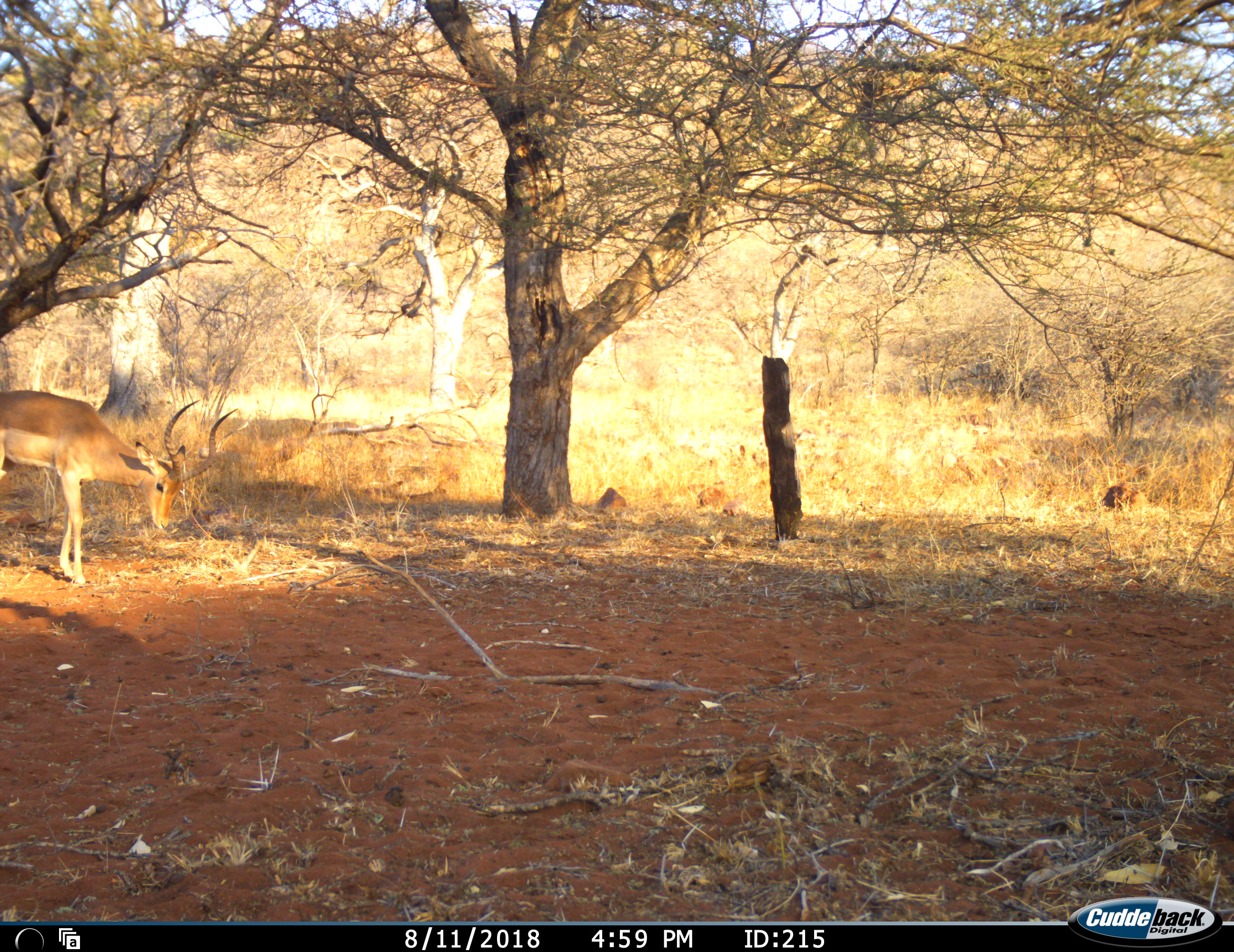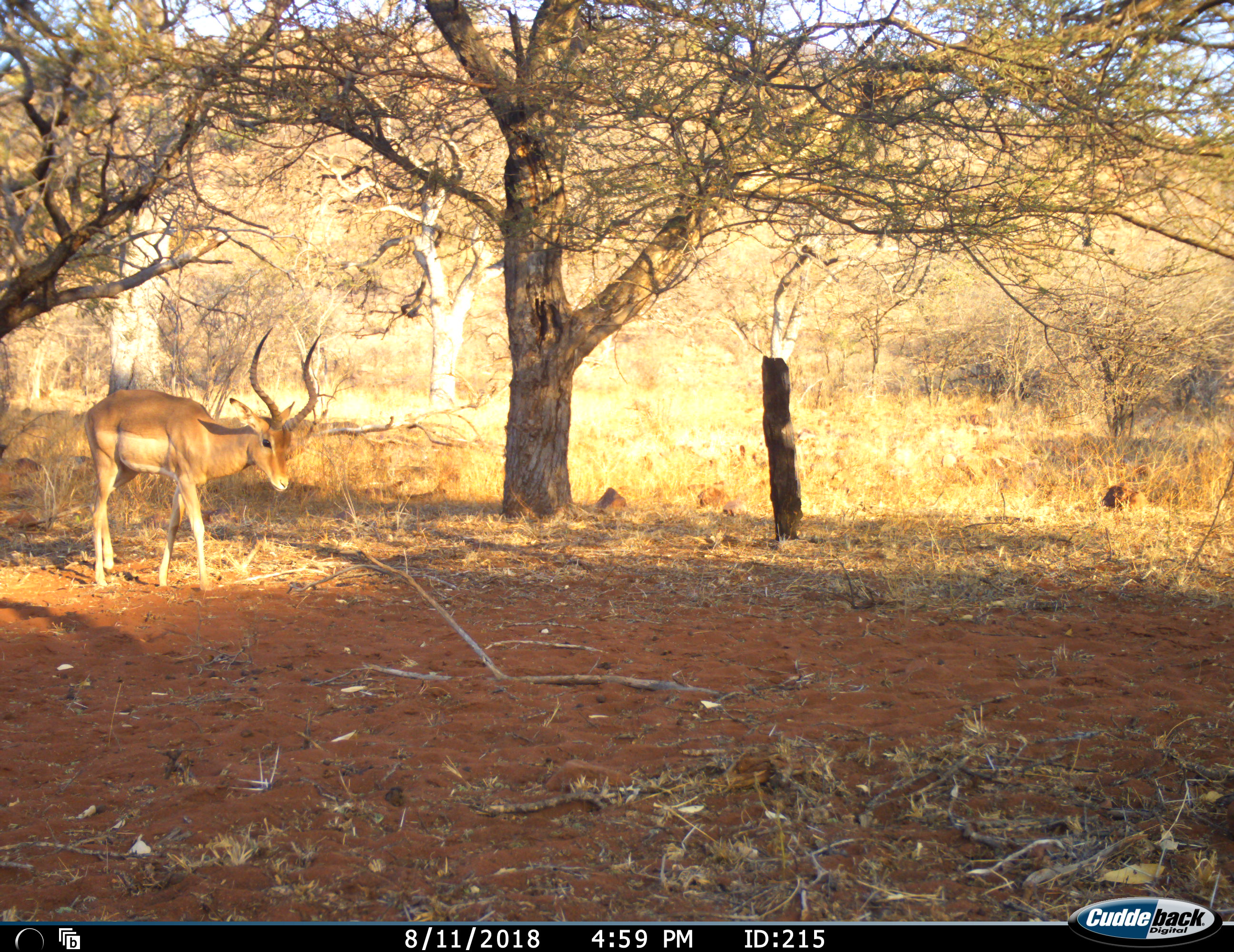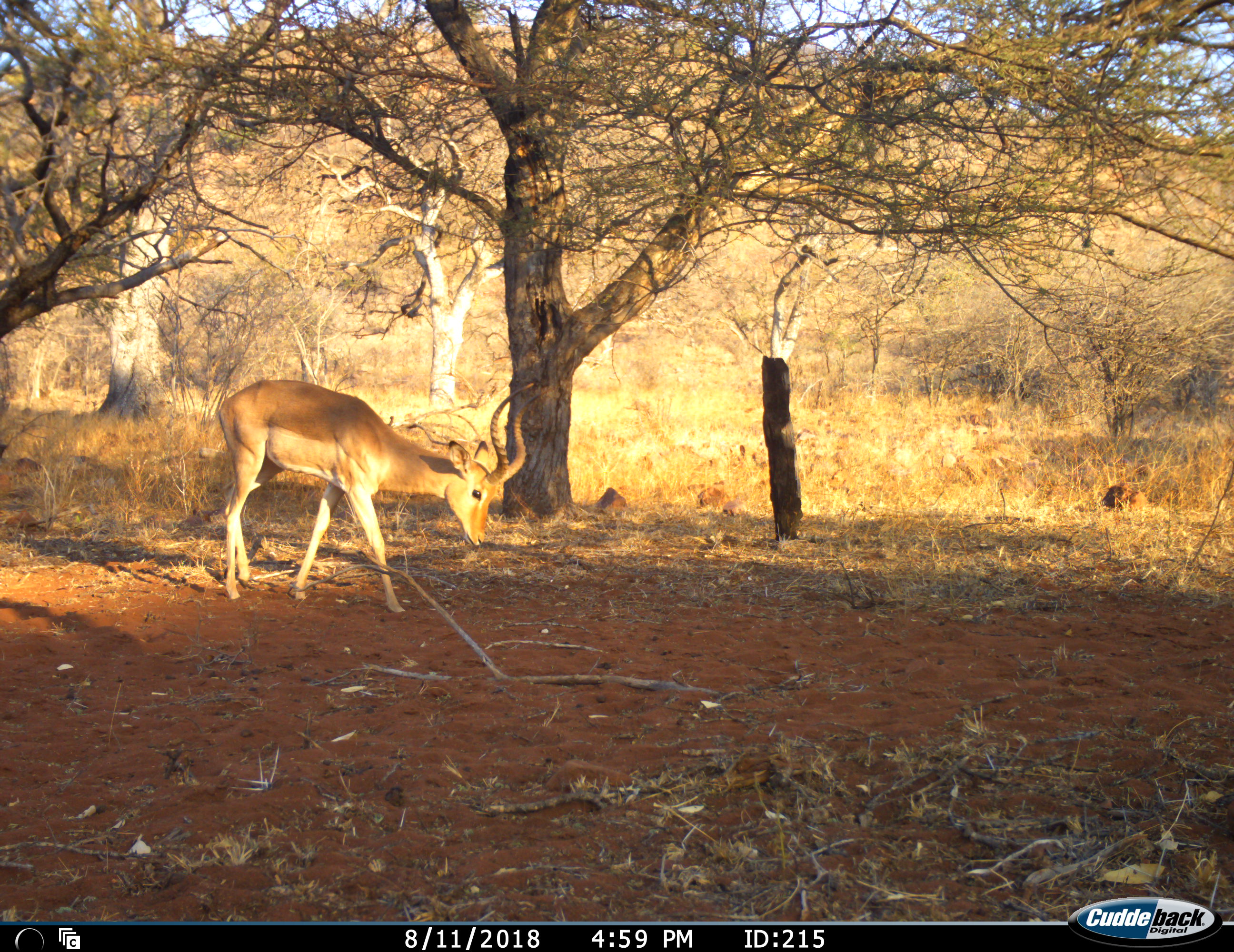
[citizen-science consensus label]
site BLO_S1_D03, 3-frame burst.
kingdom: Animalia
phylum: Chordata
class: Mammalia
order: Artiodactyla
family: Bovidae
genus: Aepyceros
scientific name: Aepyceros melampus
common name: impala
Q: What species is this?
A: Impala (Aepyceros melampus).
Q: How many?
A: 1.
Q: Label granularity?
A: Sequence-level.